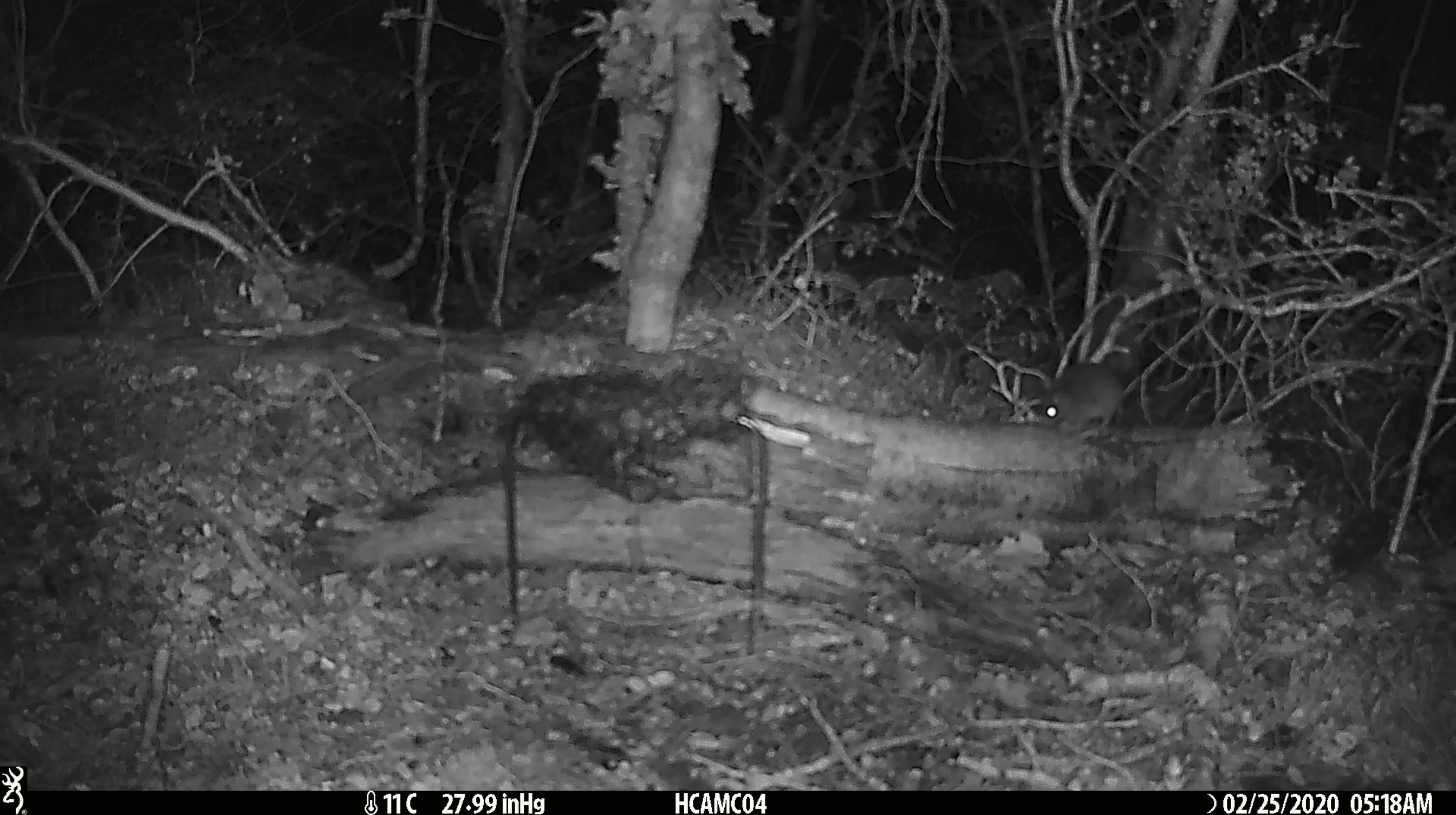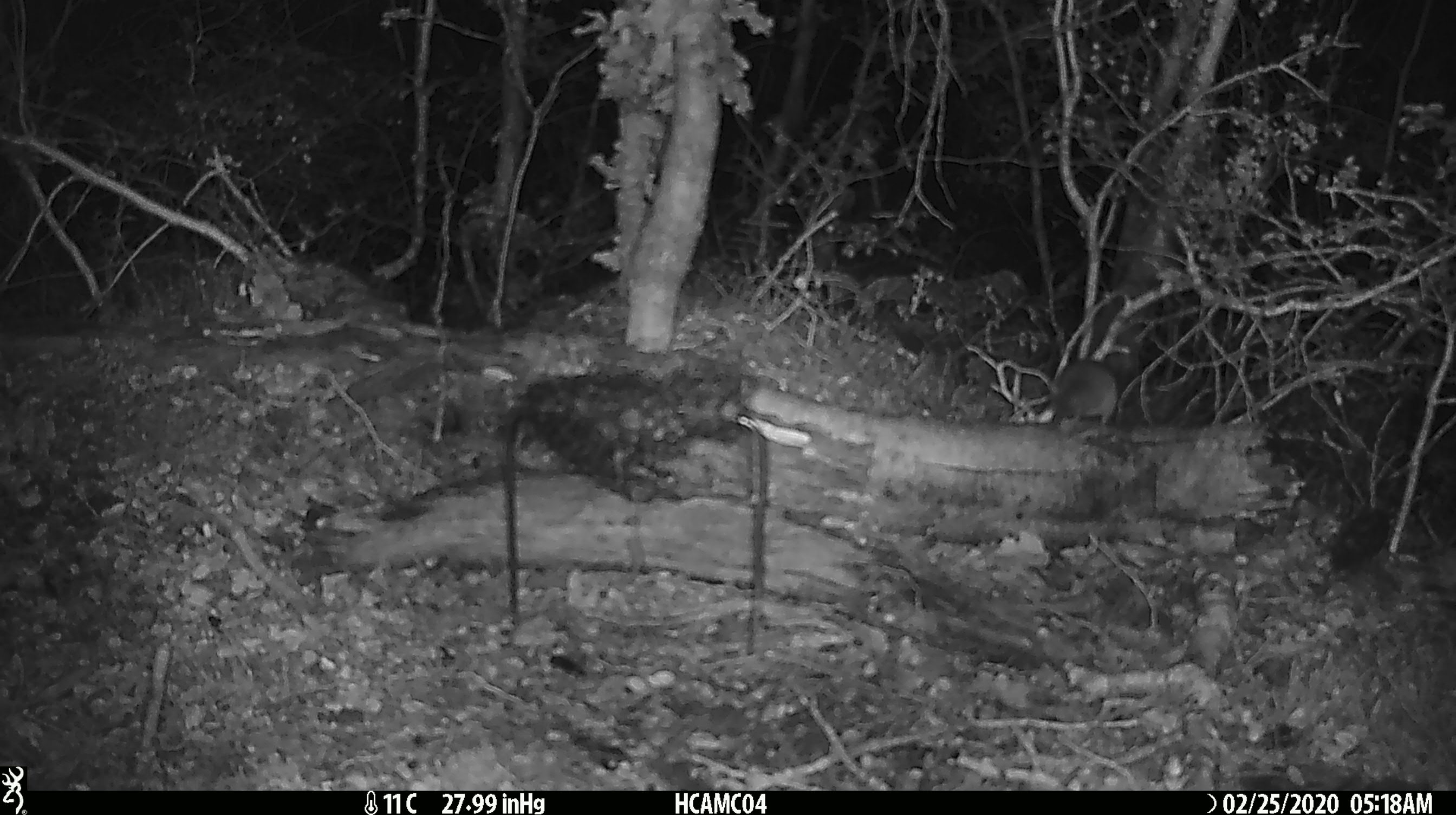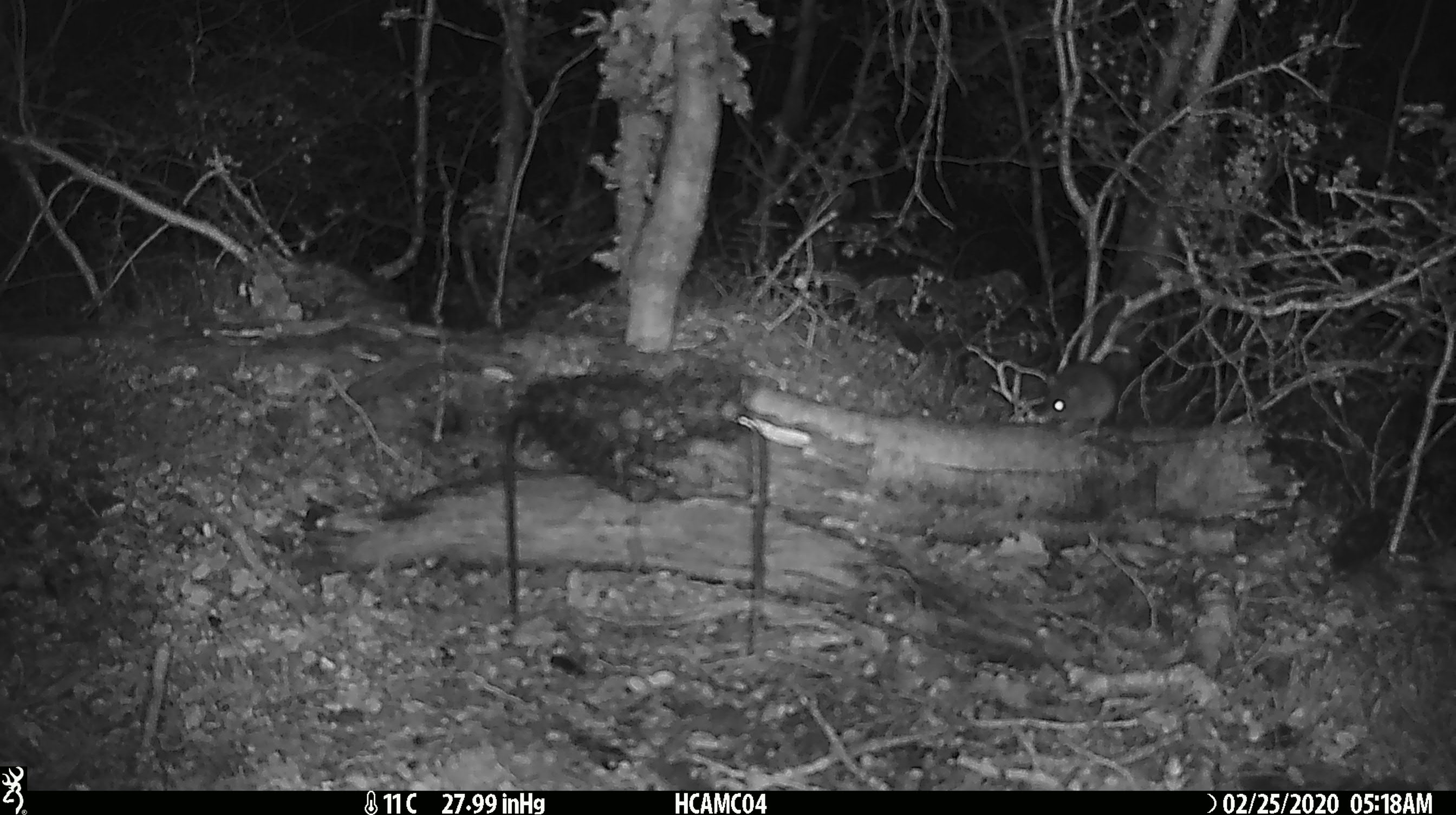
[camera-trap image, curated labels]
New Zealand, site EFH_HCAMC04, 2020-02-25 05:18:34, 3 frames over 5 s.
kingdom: Animalia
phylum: Chordata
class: Mammalia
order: Rodentia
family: Muridae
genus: Mus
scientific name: Mus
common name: mouse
Mouse (Mus).